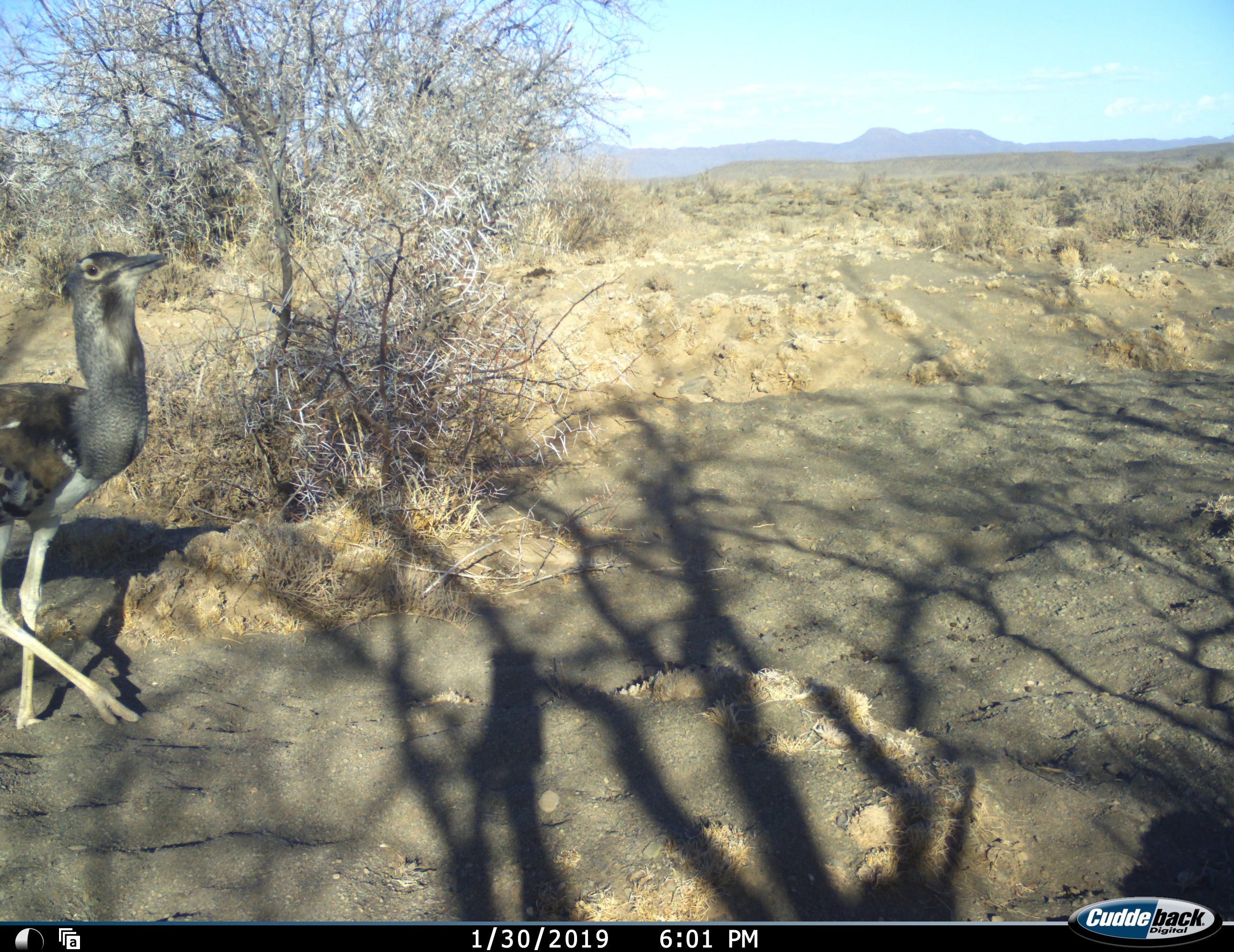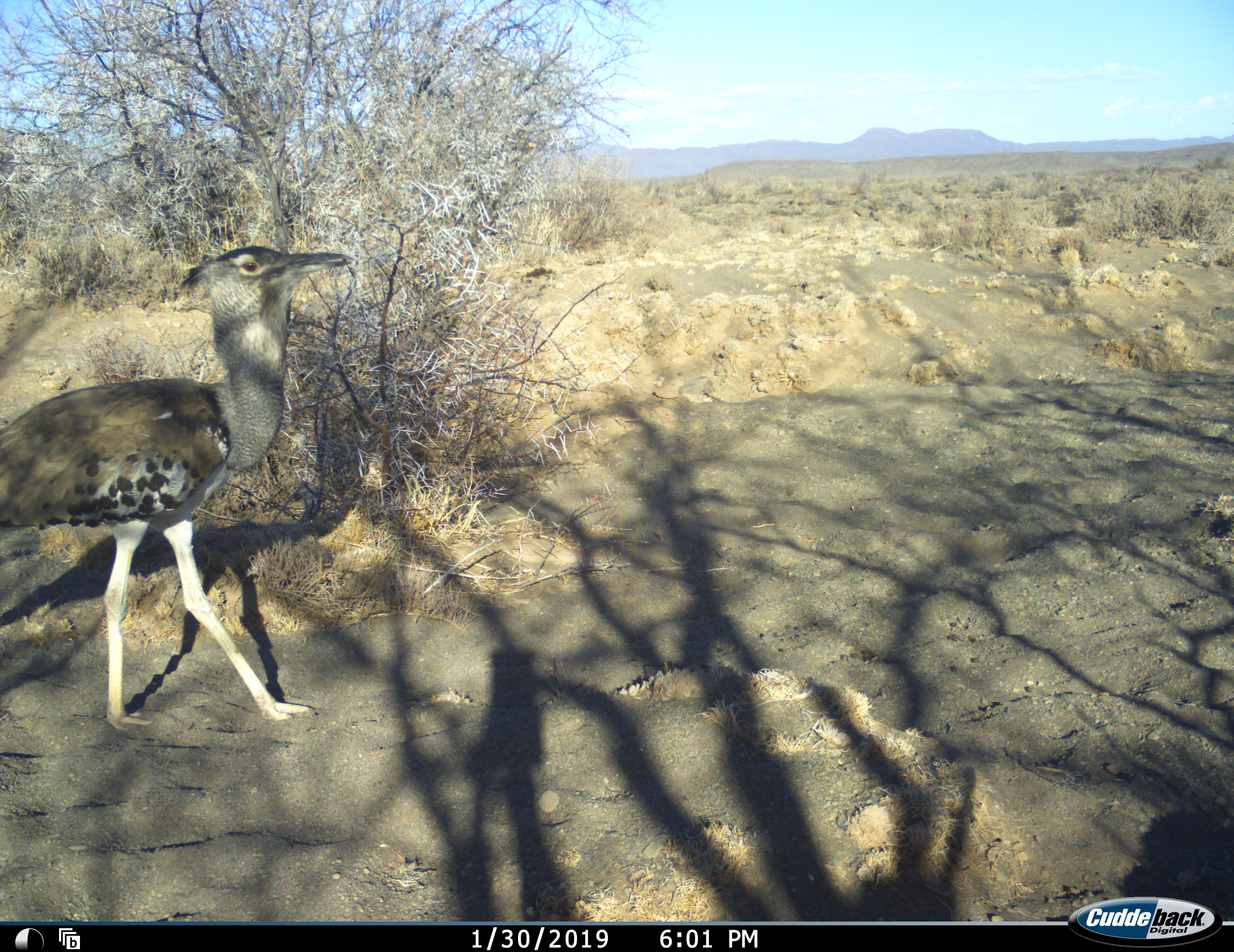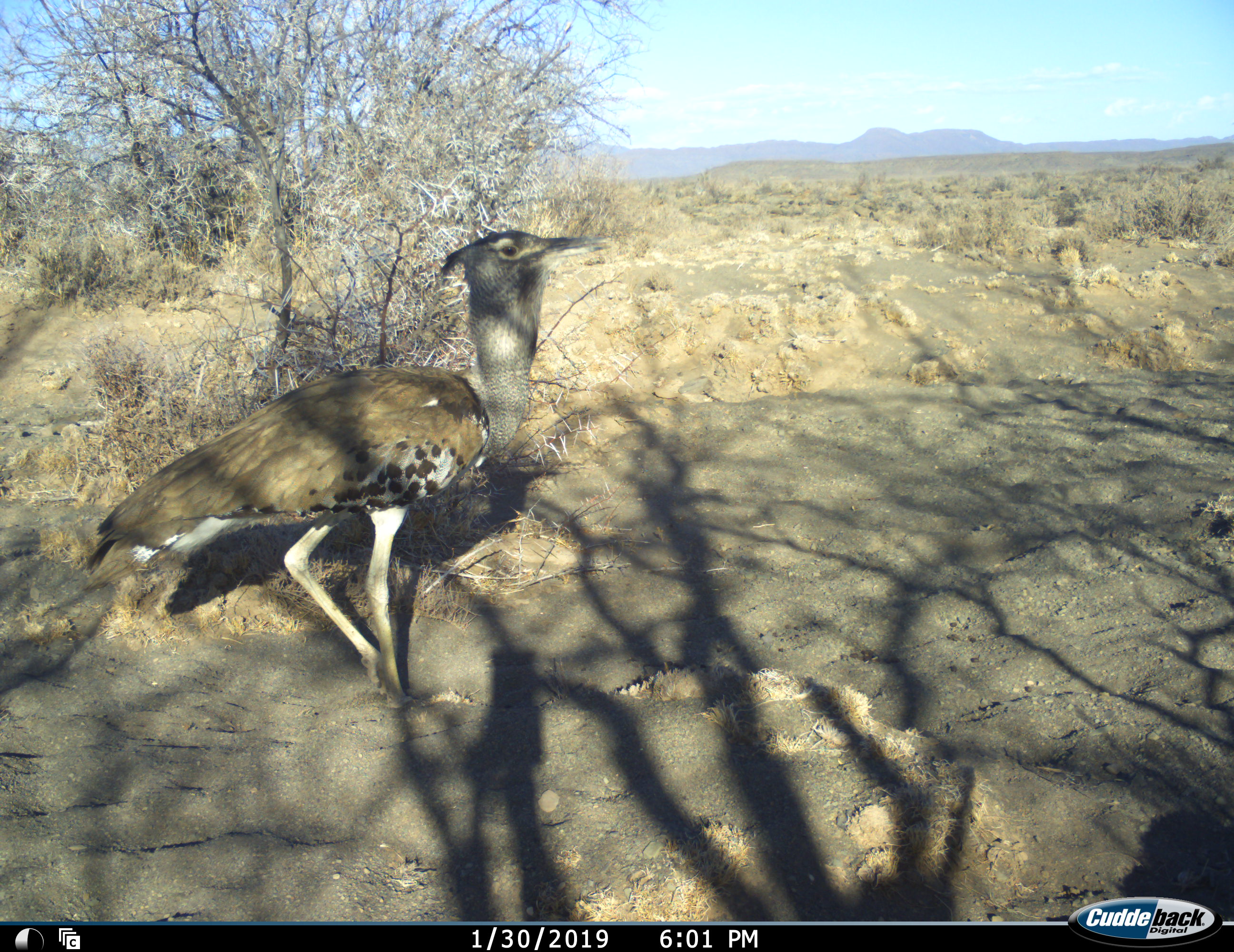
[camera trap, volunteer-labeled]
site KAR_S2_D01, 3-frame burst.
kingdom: Animalia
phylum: Chordata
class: Aves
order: Otidiformes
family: Otididae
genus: Ardeotis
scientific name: Ardeotis kori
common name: kori bustard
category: bustardkori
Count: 1.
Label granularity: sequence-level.